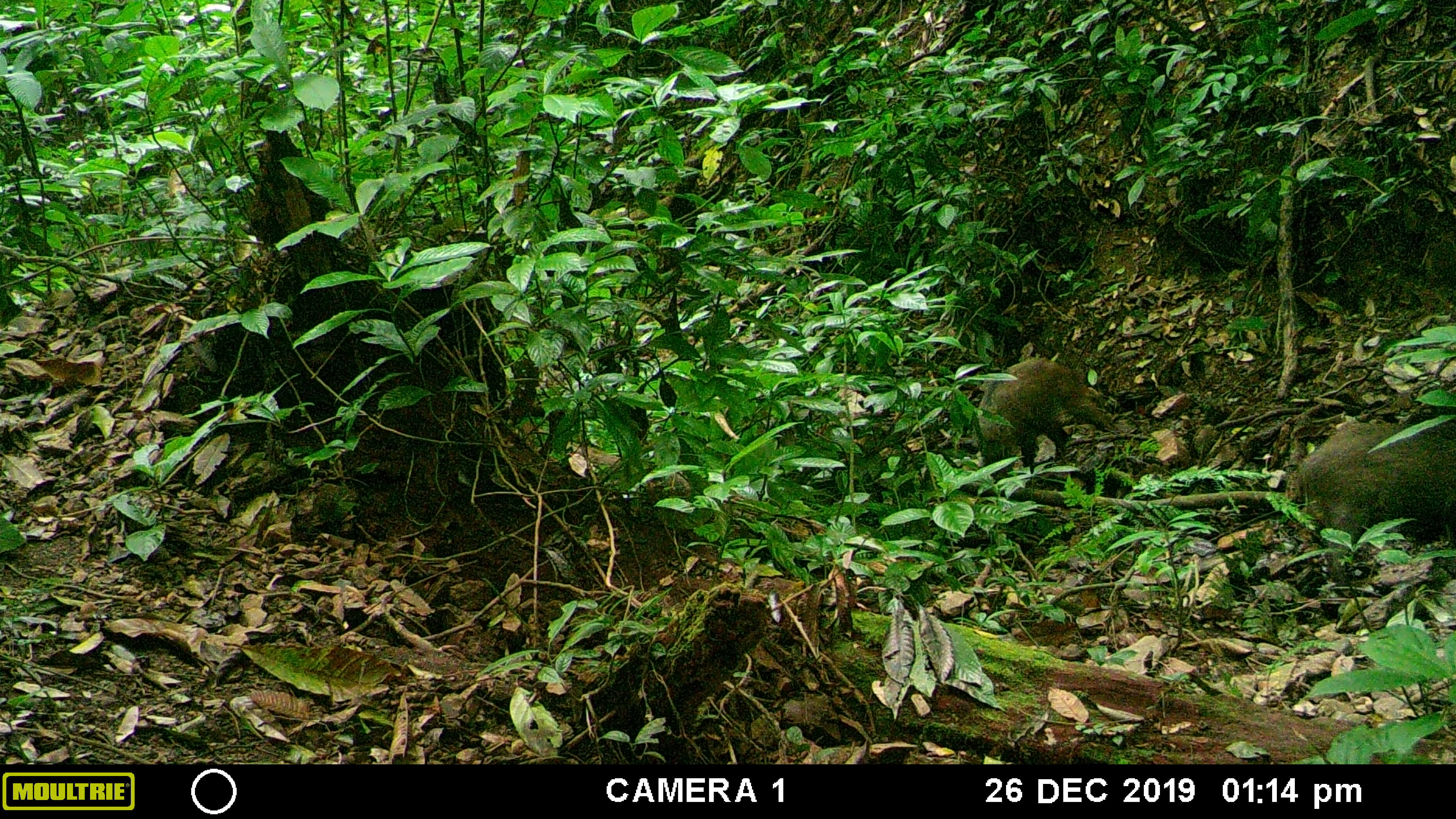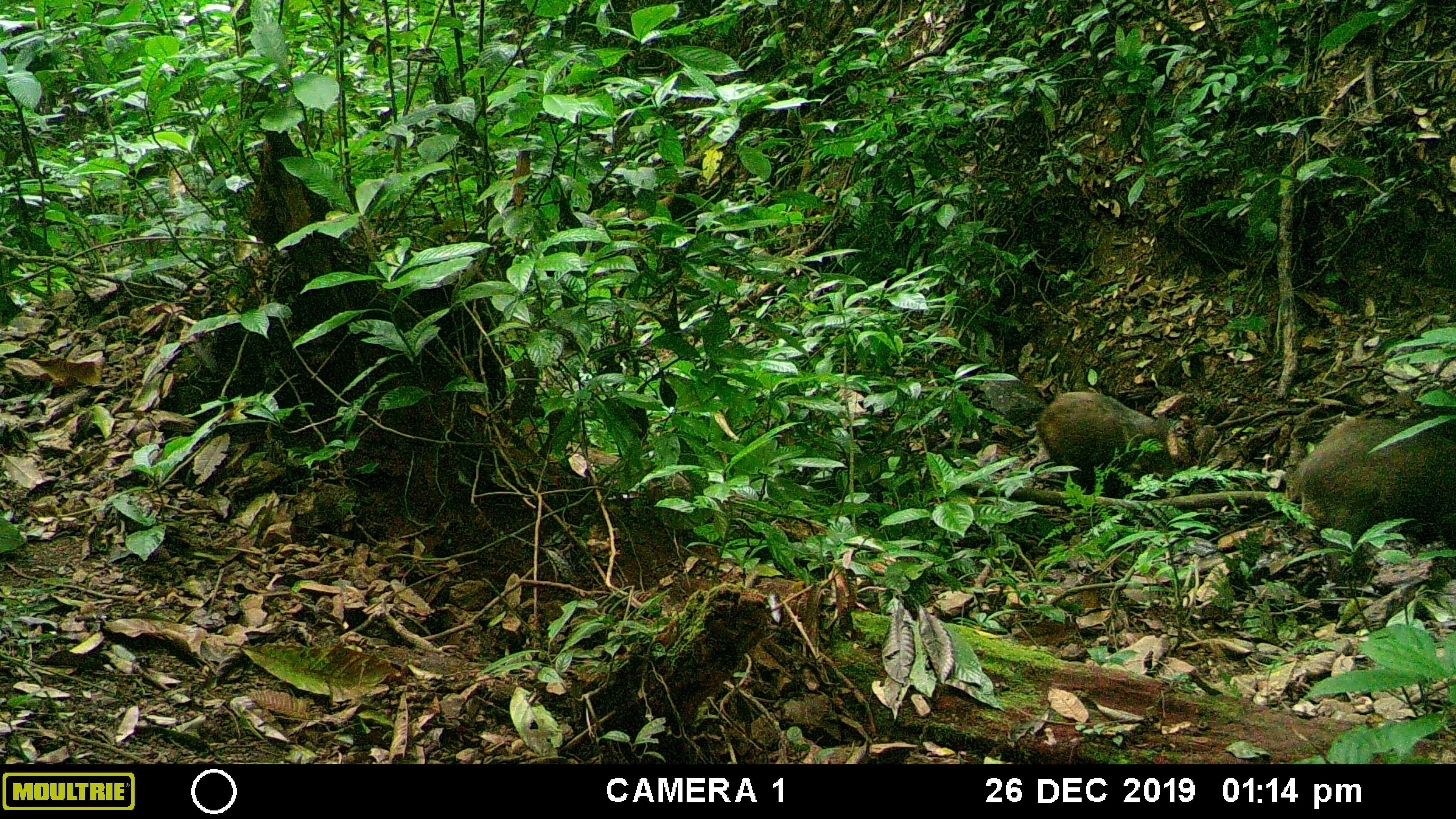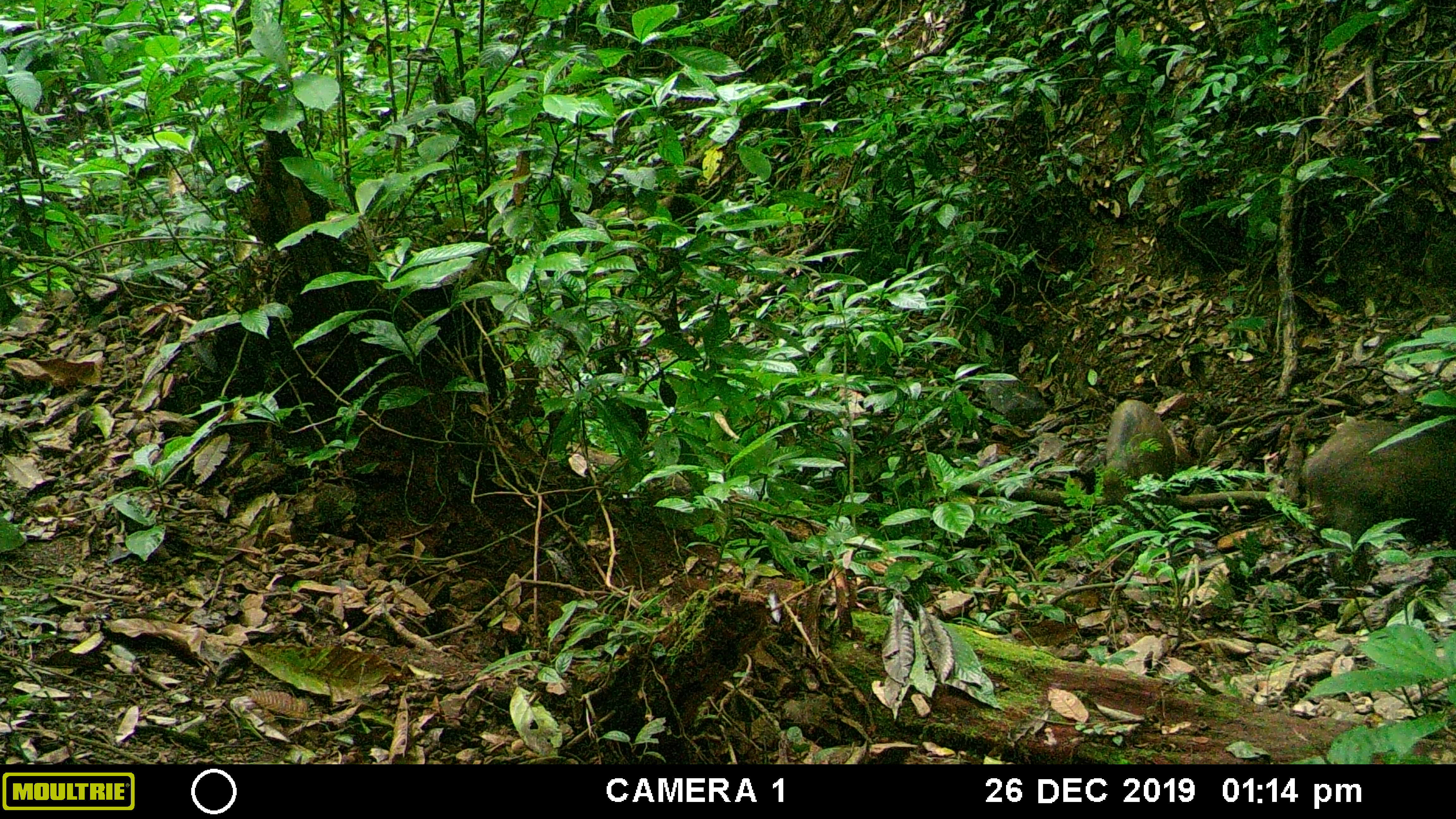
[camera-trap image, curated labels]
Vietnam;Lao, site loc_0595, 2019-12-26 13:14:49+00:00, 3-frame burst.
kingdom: Animalia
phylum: Chordata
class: Mammalia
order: Artiodactyla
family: Suidae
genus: Sus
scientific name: Sus scrofa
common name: eurasian wild pig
Eurasian wild pig (Sus scrofa). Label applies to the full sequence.